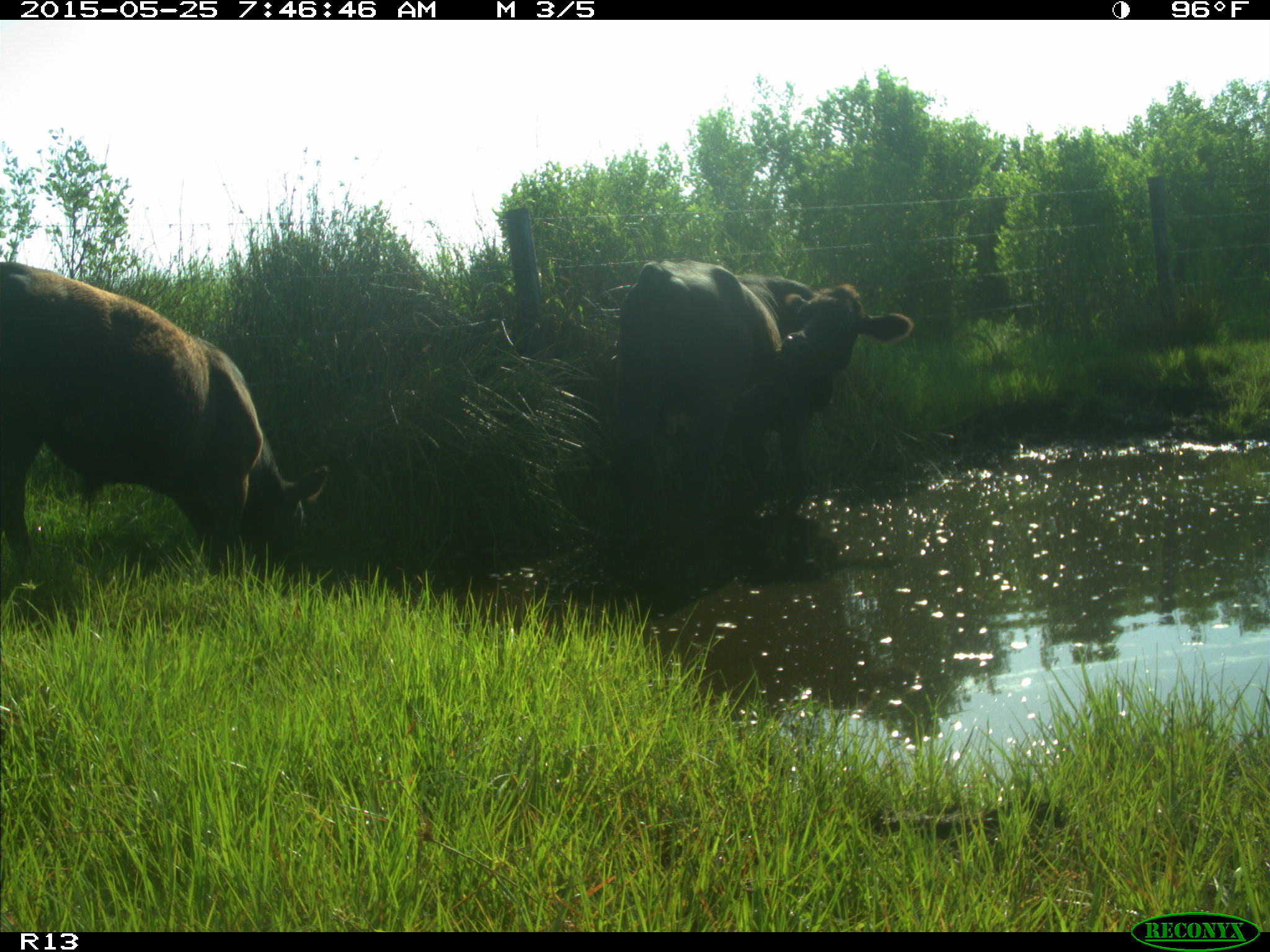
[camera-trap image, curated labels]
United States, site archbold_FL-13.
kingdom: Animalia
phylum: Chordata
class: Mammalia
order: Artiodactyla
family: Bovidae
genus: Bos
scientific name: Bos taurus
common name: domestic cow